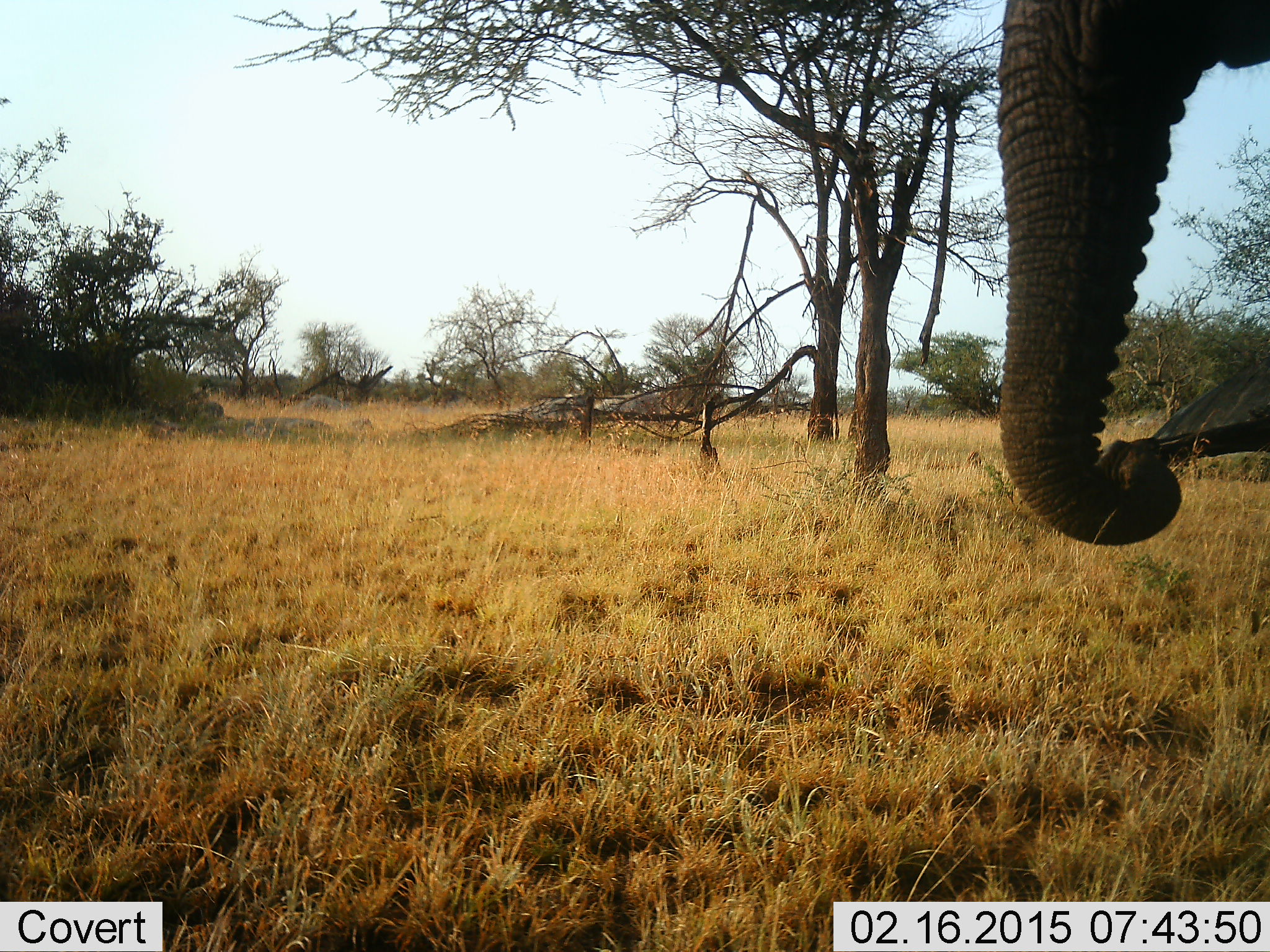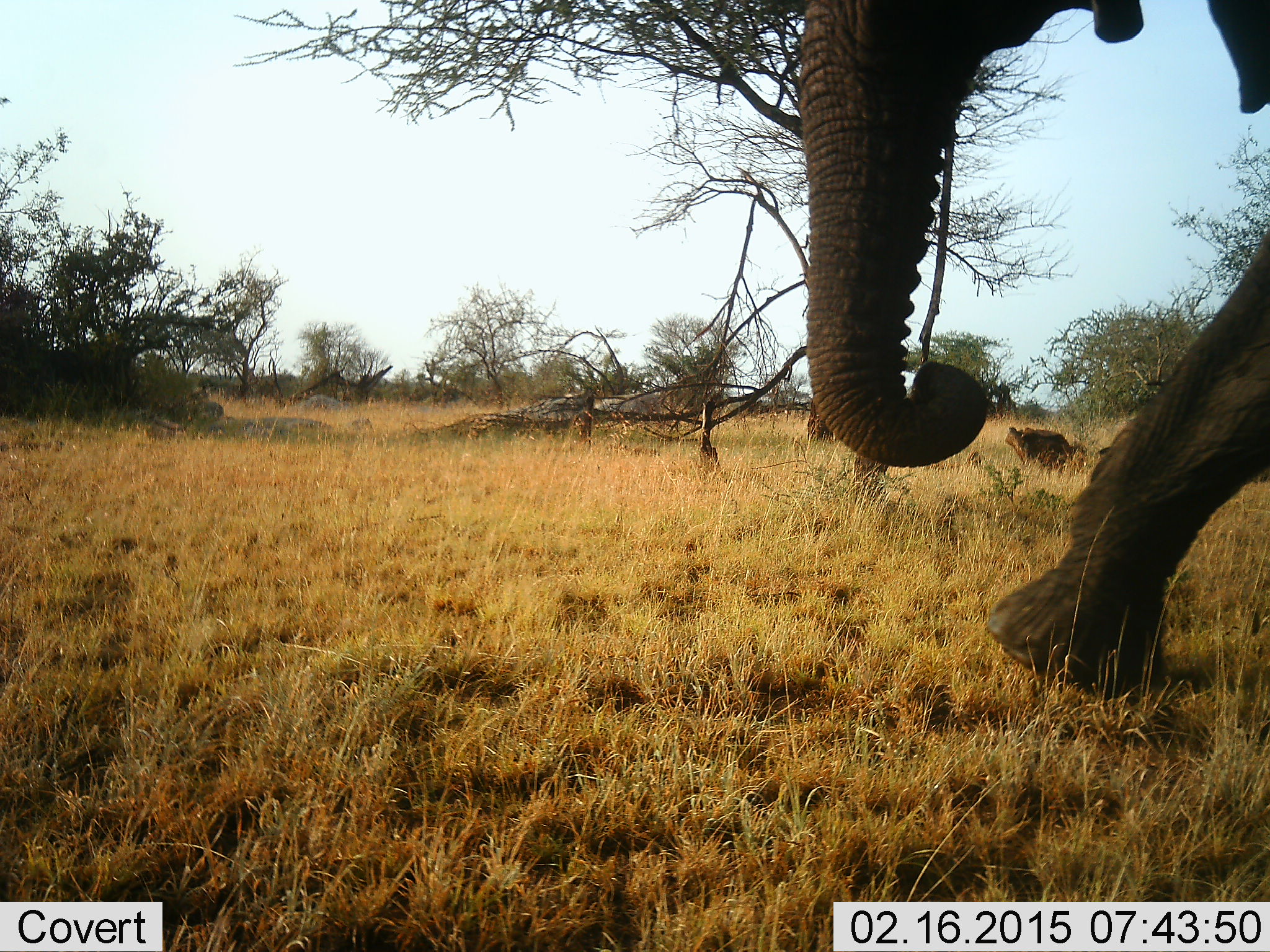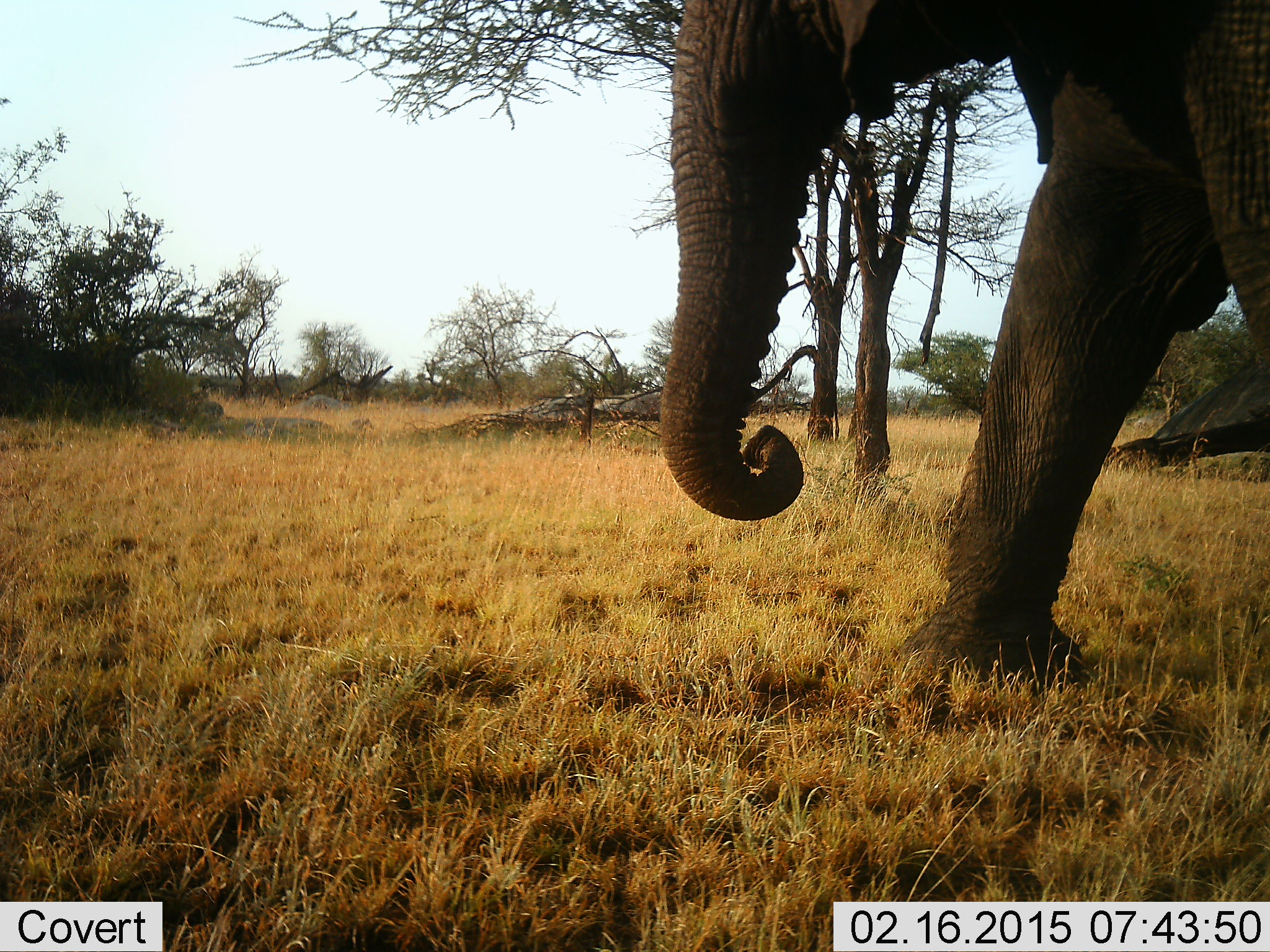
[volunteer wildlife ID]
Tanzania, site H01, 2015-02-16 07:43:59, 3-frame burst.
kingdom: Animalia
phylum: Chordata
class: Mammalia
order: Proboscidea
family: Elephantidae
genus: Loxodonta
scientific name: Loxodonta africana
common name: african bush elephant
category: elephant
Elephant (african bush elephant) (Loxodonta africana), count 1. Behavior (volunteer vote fractions): standing 0%, resting 0%, moving 100%, interacting 0%. Young present (vote fraction): 0%. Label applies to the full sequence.